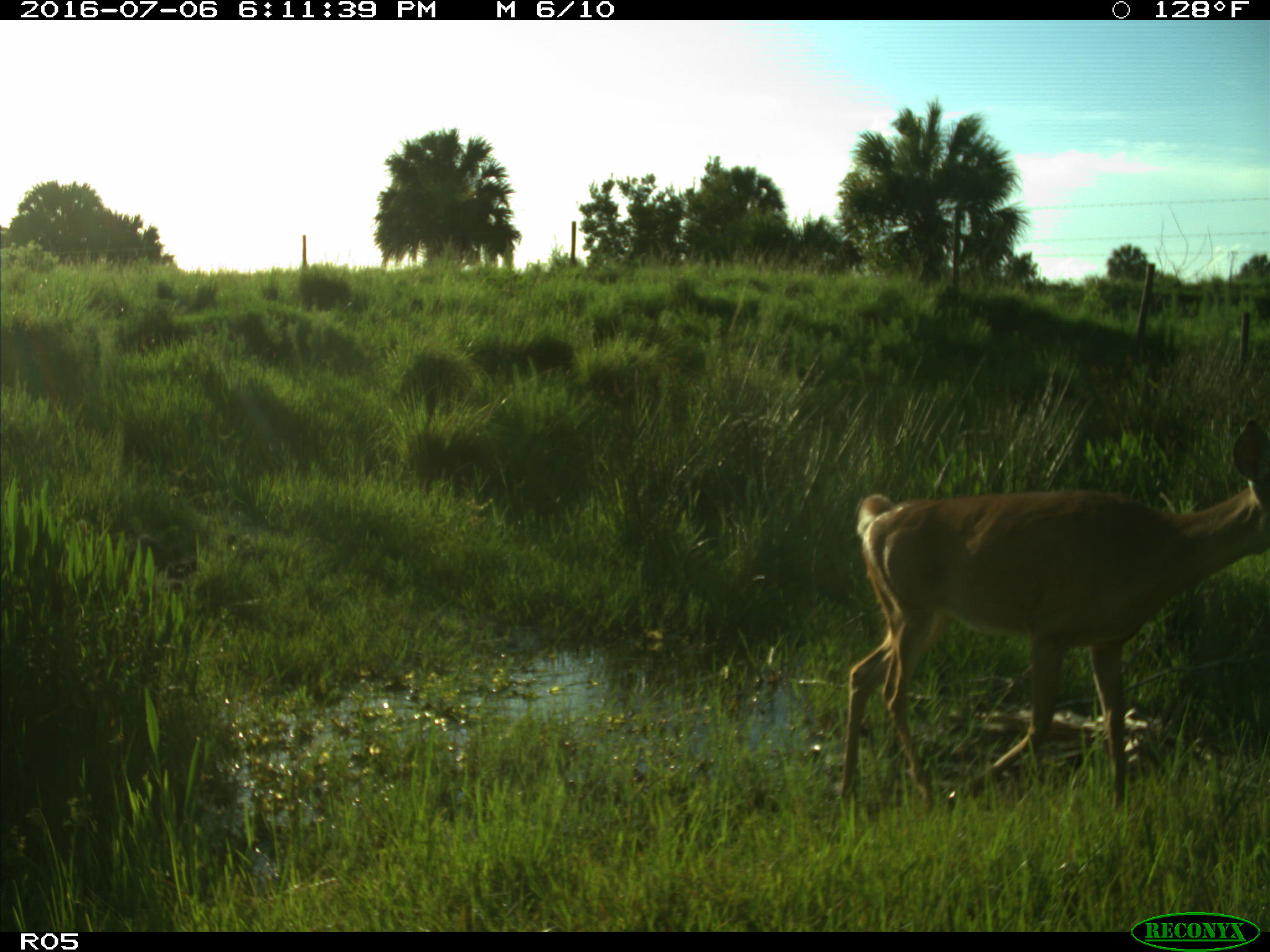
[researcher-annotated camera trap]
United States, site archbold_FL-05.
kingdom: Animalia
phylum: Chordata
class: Mammalia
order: Artiodactyla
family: Cervidae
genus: Odocoileus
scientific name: Odocoileus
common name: deer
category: unidentified deer